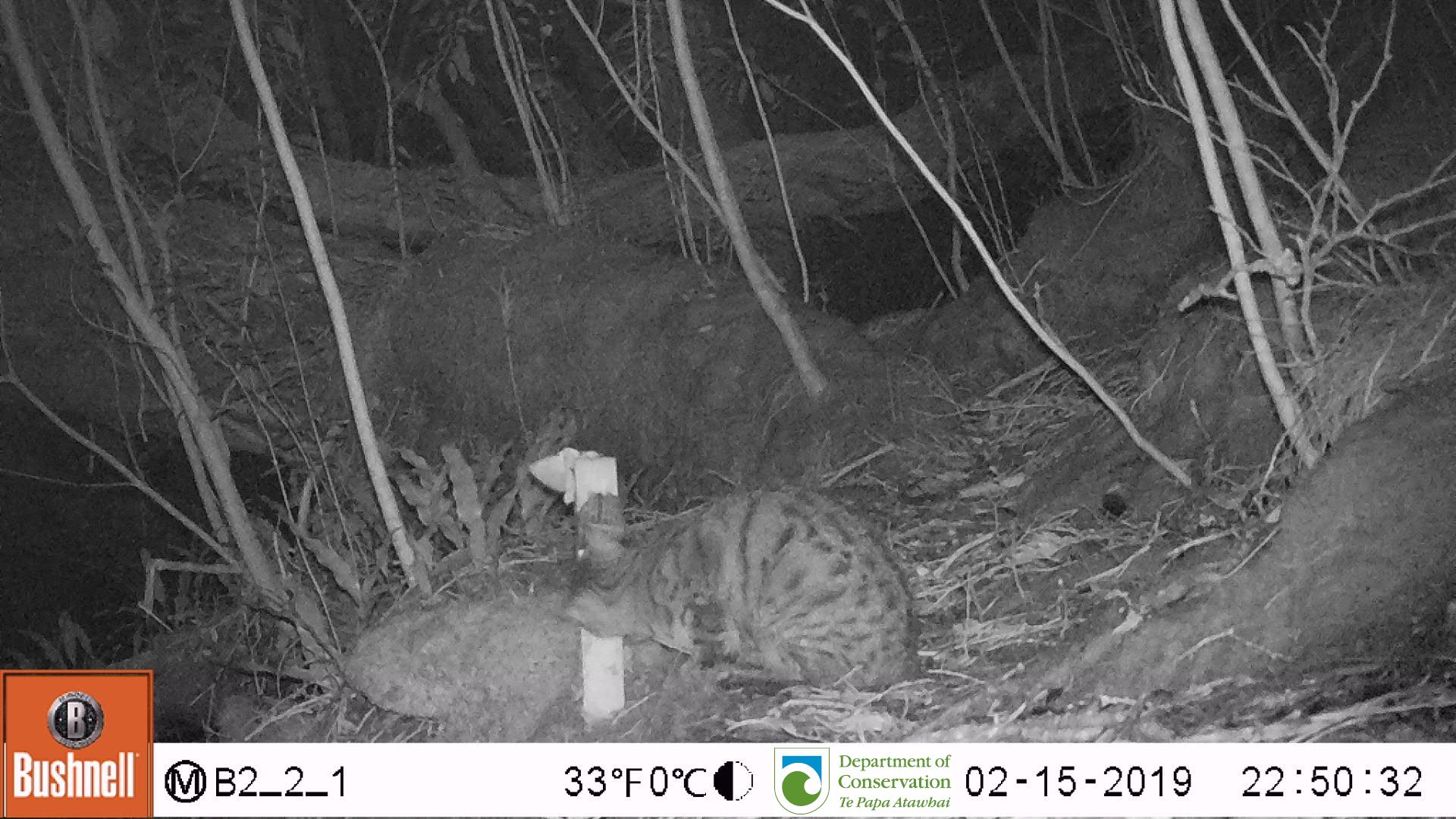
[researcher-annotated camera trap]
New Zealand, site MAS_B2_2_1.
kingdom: Animalia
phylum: Chordata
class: Mammalia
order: Carnivora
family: Felidae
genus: Felis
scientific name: Felis catus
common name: domestic cat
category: cat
Cat (domestic cat) (Felis catus).